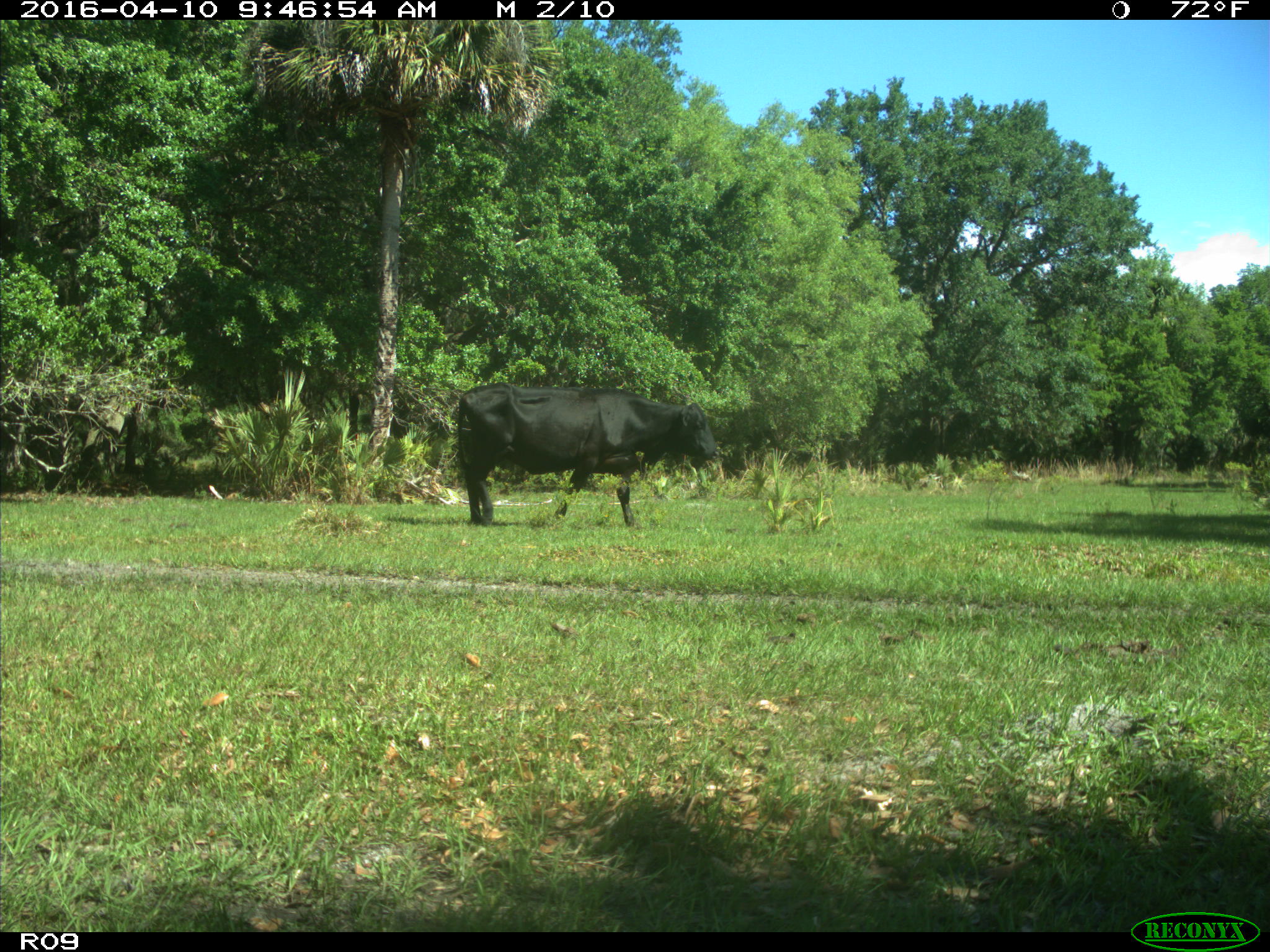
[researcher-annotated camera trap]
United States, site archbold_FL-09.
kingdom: Animalia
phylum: Chordata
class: Mammalia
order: Artiodactyla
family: Bovidae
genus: Bos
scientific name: Bos taurus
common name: domestic cow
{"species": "Bos taurus (domestic cow)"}